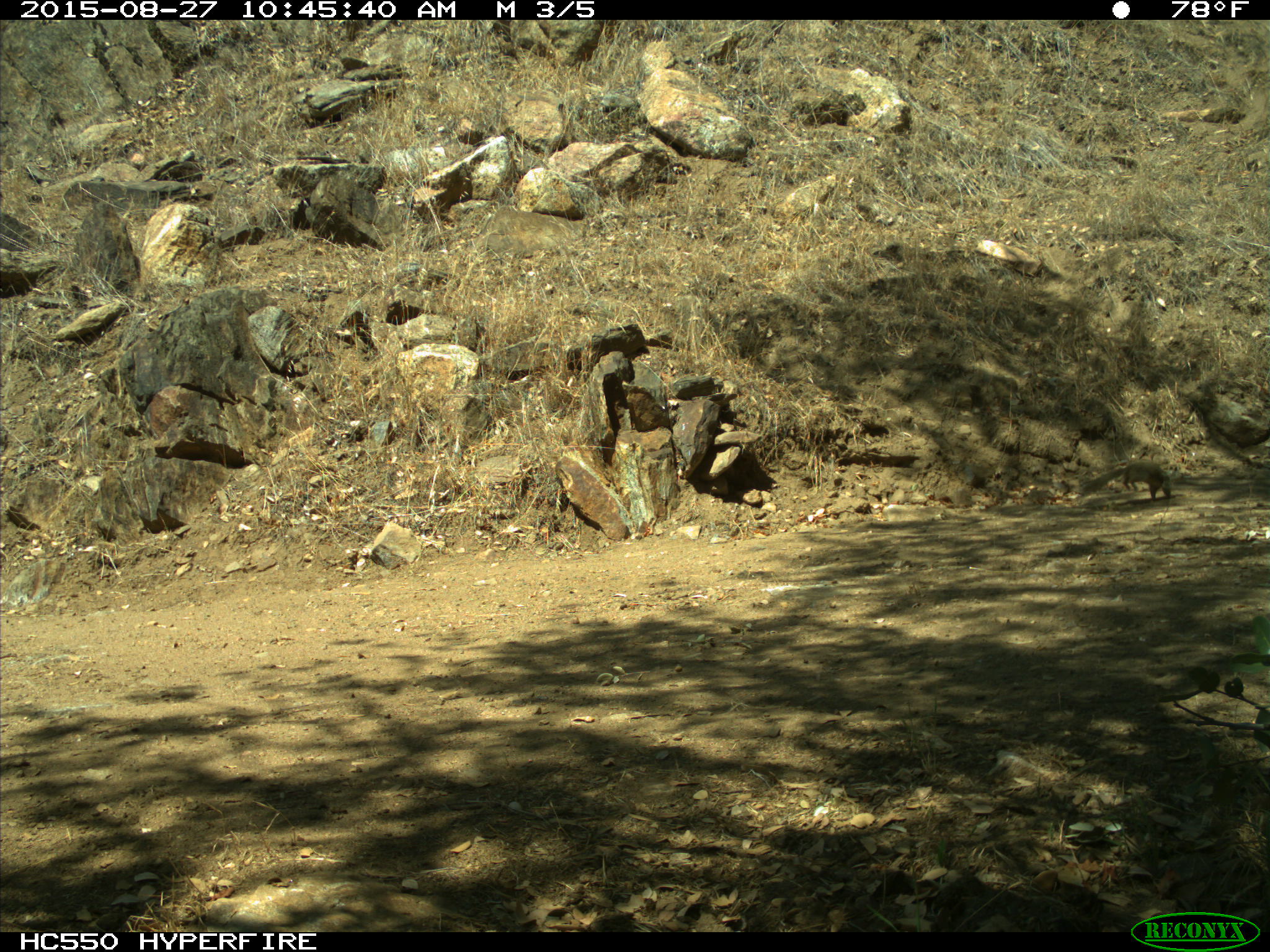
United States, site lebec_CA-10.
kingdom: Animalia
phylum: Chordata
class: Mammalia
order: Rodentia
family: Sciuridae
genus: Otospermophilus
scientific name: Otospermophilus beecheyi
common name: california ground squirrel